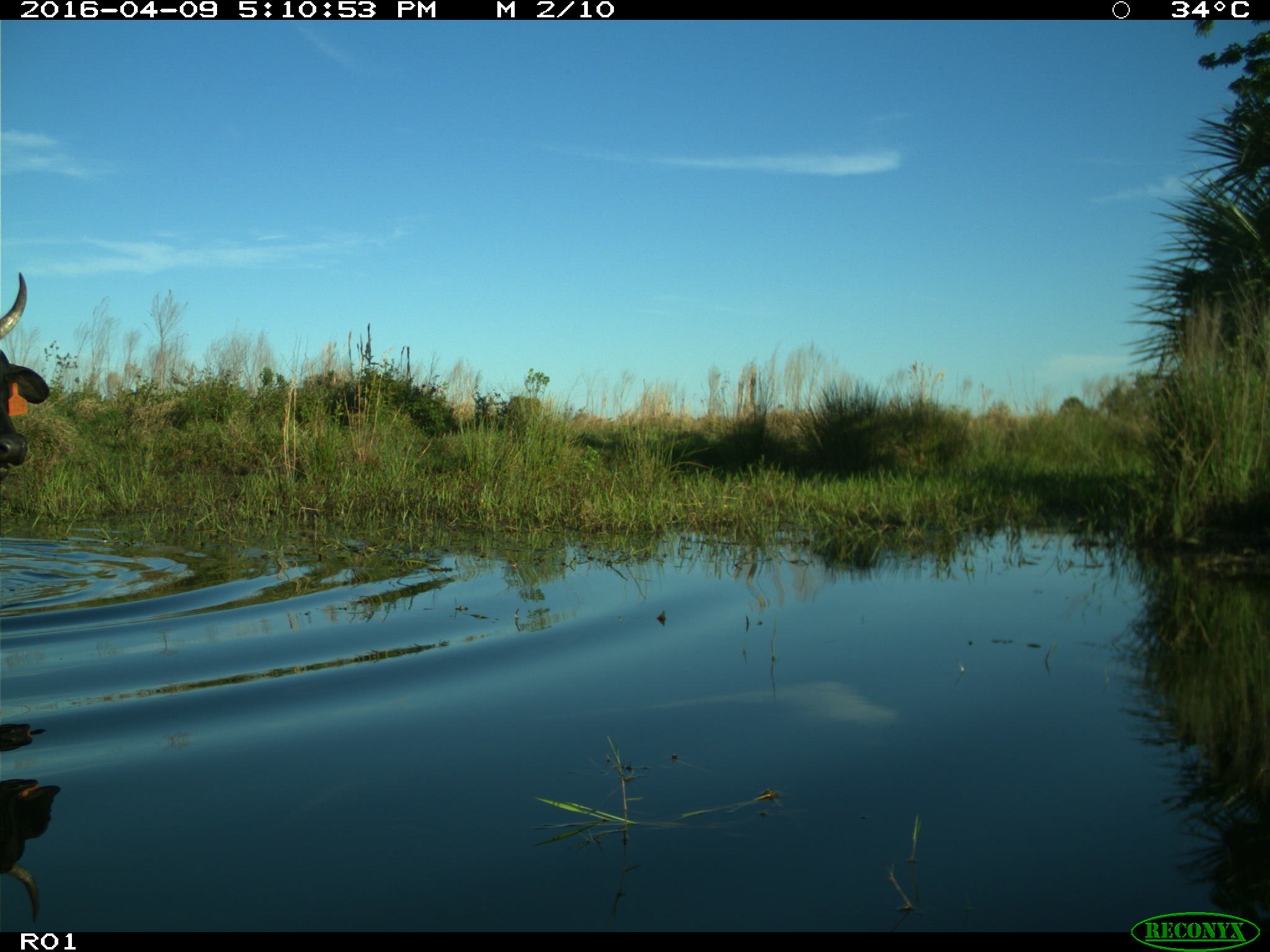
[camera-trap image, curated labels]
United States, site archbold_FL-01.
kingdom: Animalia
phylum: Chordata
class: Mammalia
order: Artiodactyla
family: Bovidae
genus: Bos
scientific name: Bos taurus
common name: domestic cow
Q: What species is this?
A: Bos taurus (domestic cow).